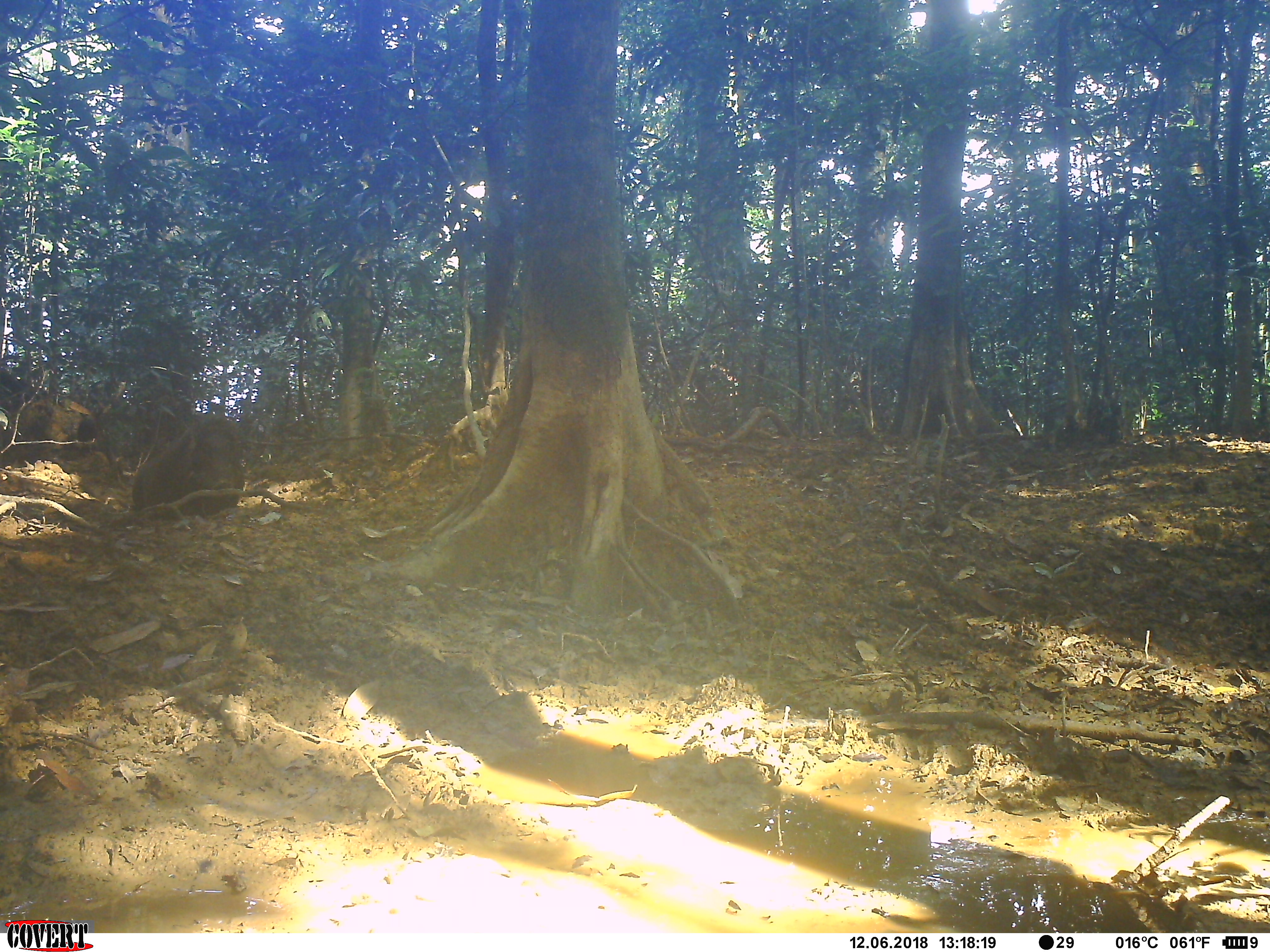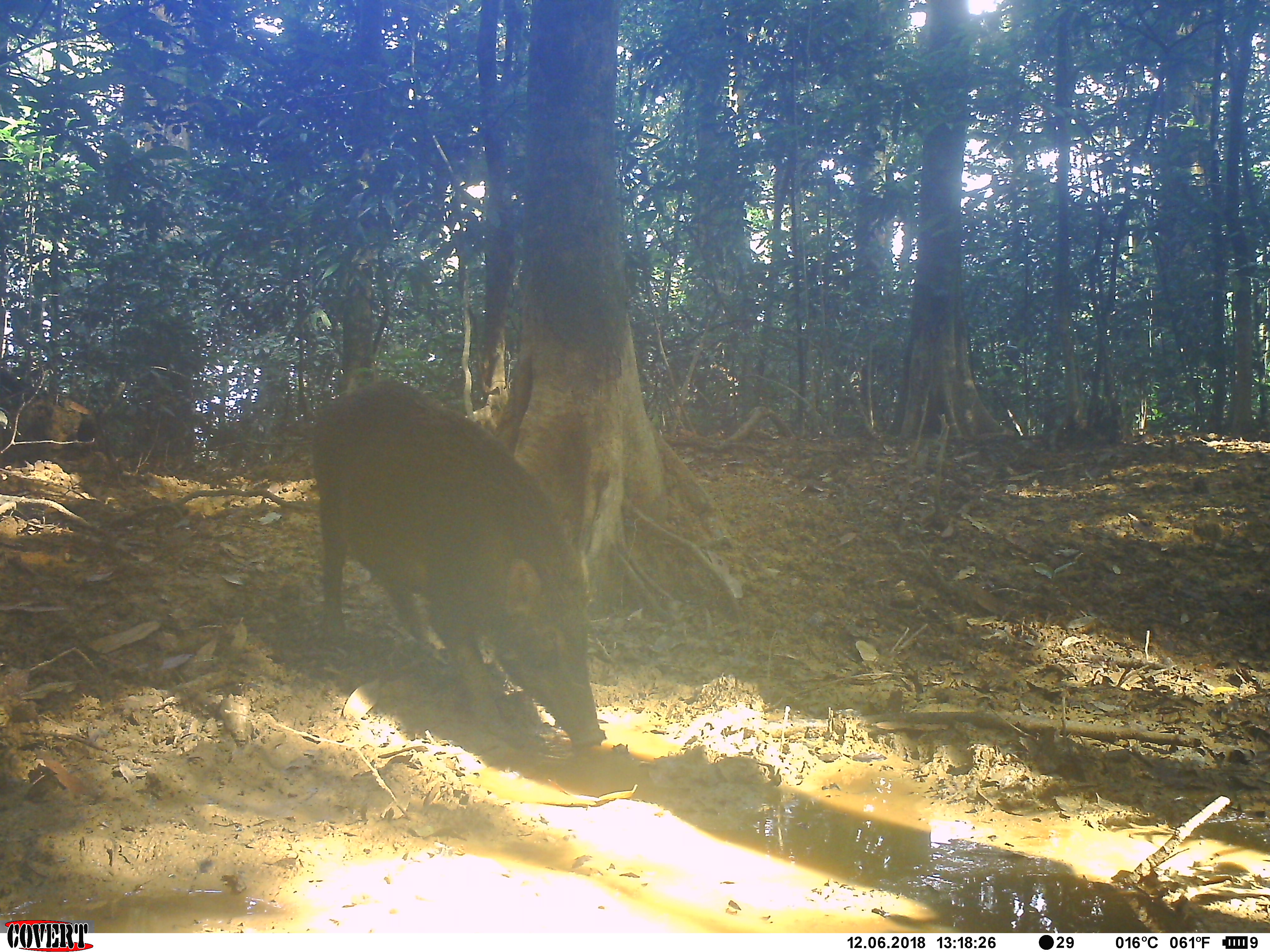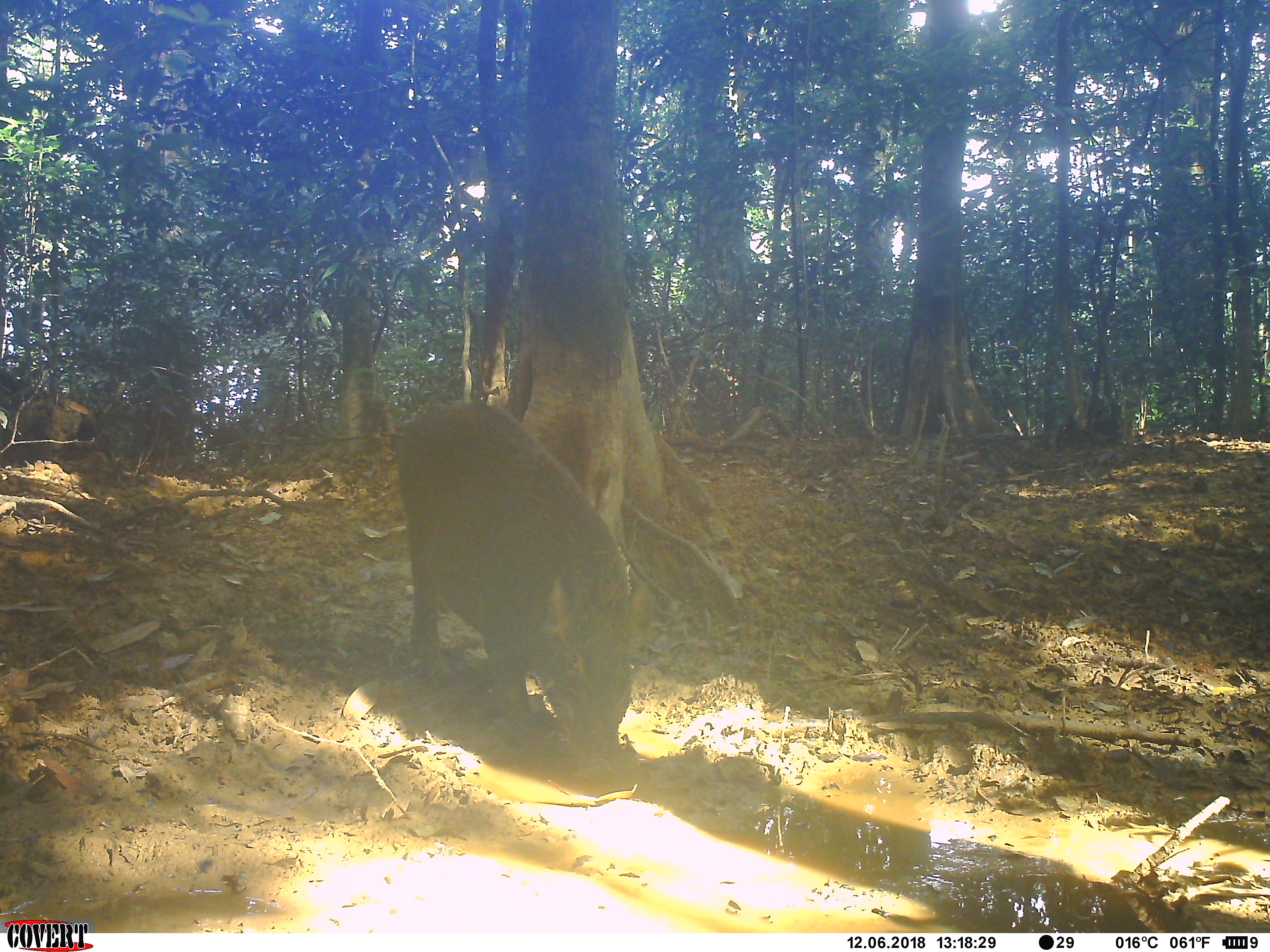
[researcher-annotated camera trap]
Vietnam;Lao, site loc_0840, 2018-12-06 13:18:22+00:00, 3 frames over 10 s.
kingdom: Animalia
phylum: Chordata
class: Mammalia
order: Artiodactyla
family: Suidae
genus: Sus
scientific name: Sus scrofa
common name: eurasian wild pig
Eurasian wild pig (Sus scrofa). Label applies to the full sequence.